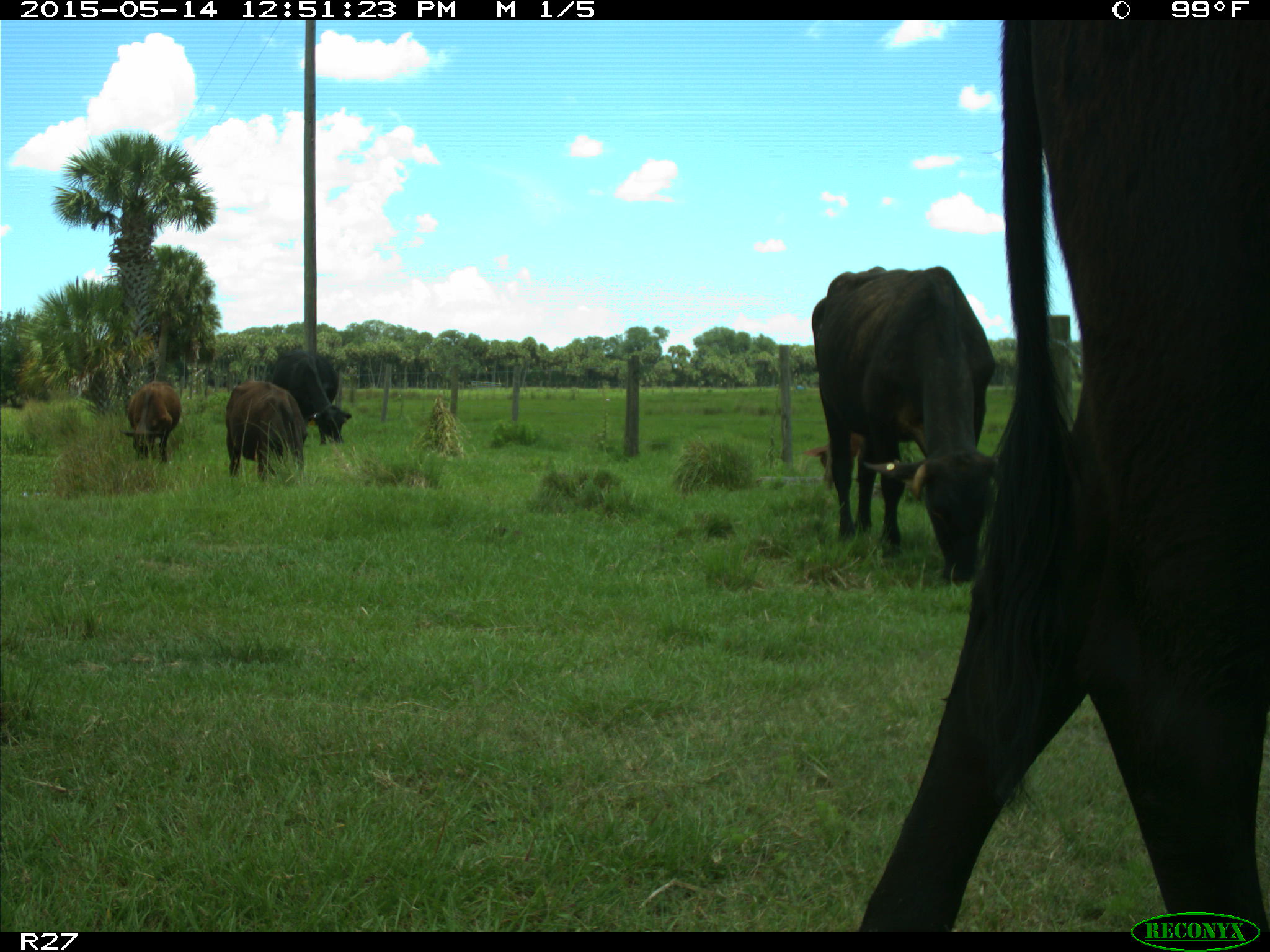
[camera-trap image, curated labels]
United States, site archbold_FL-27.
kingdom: Animalia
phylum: Chordata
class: Mammalia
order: Artiodactyla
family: Bovidae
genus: Bos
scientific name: Bos taurus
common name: domestic cow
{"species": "Bos taurus (domestic cow)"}